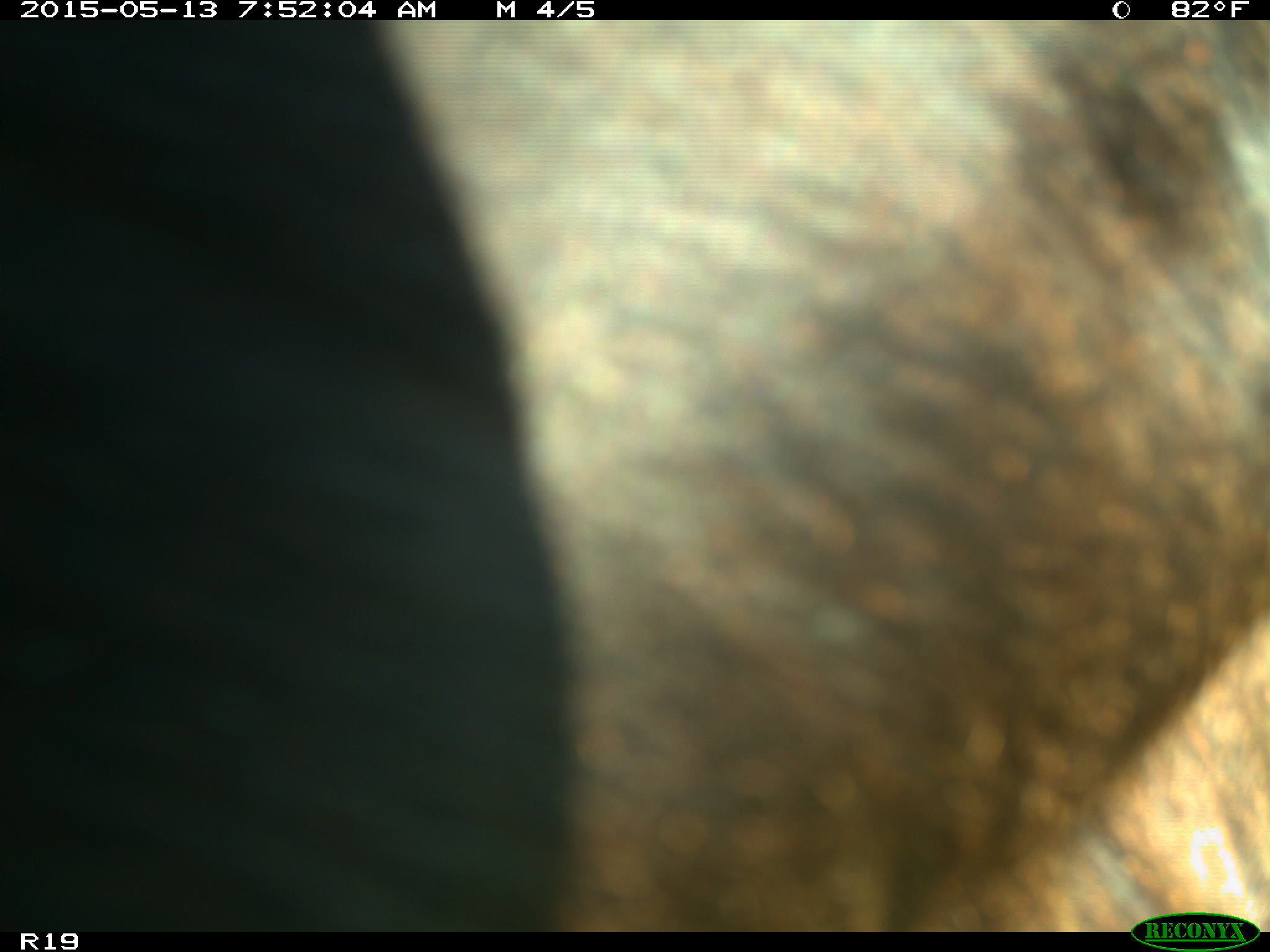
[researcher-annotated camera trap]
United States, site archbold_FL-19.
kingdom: Animalia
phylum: Chordata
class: Mammalia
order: Artiodactyla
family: Bovidae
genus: Bos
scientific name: Bos taurus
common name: domestic cow